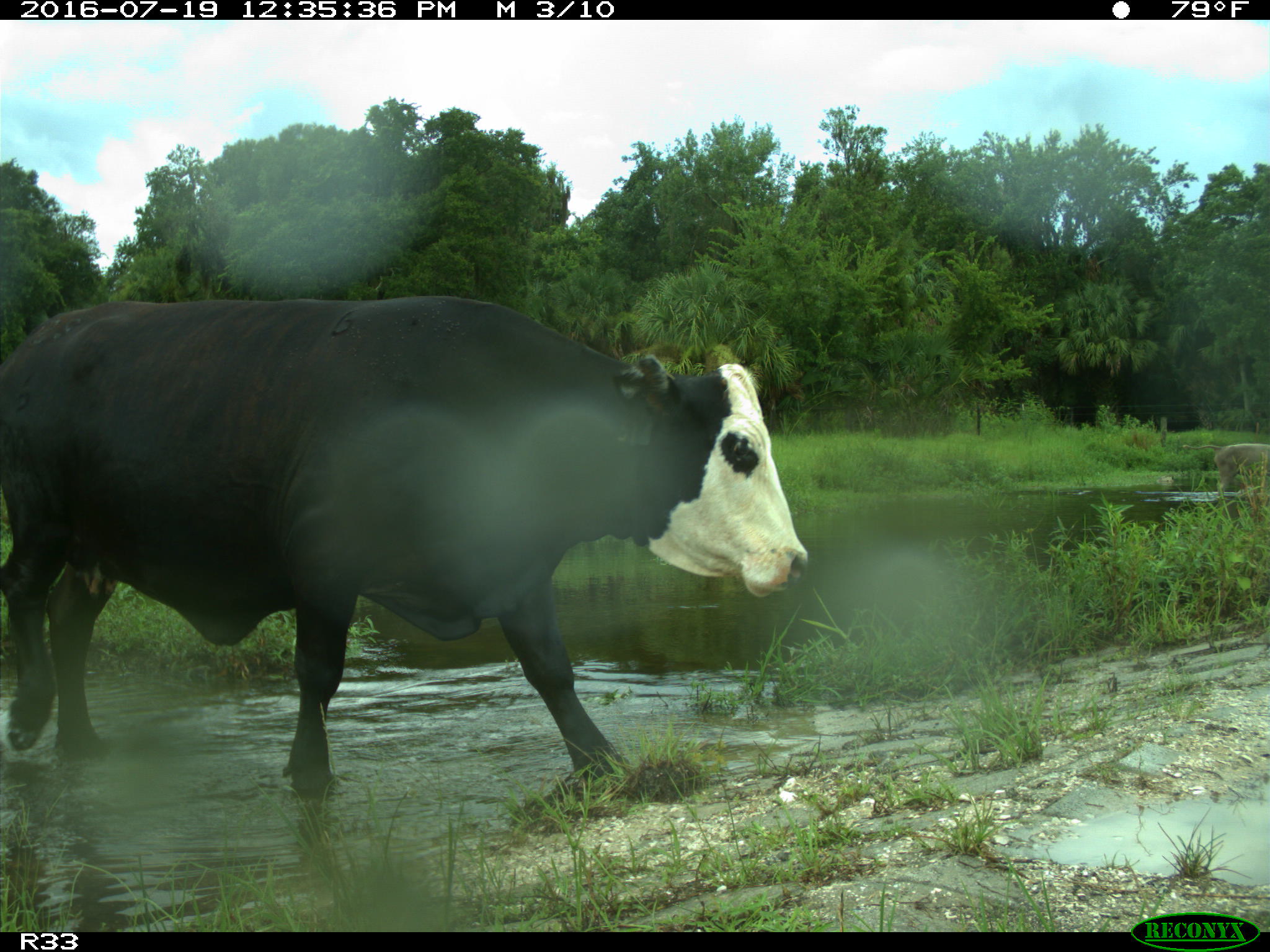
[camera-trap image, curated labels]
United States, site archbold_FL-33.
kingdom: Animalia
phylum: Chordata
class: Mammalia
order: Artiodactyla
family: Bovidae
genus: Bos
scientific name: Bos taurus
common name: domestic cow